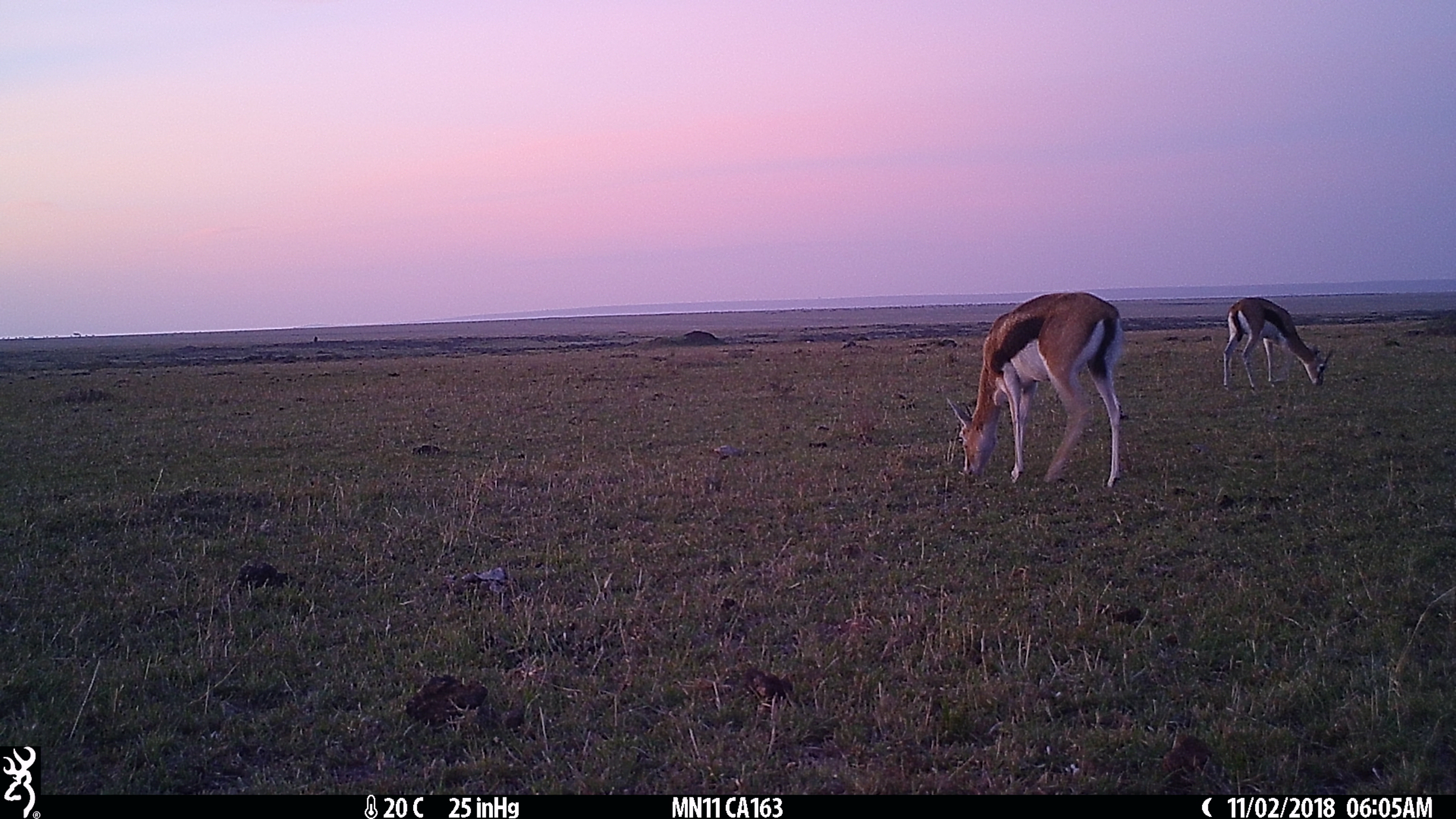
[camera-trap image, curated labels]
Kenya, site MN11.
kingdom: Animalia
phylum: Chordata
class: Mammalia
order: Artiodactyla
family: Bovidae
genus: Eudorcas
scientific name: Eudorcas thomsonii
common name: thomon's gazelle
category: gazelle thomsons